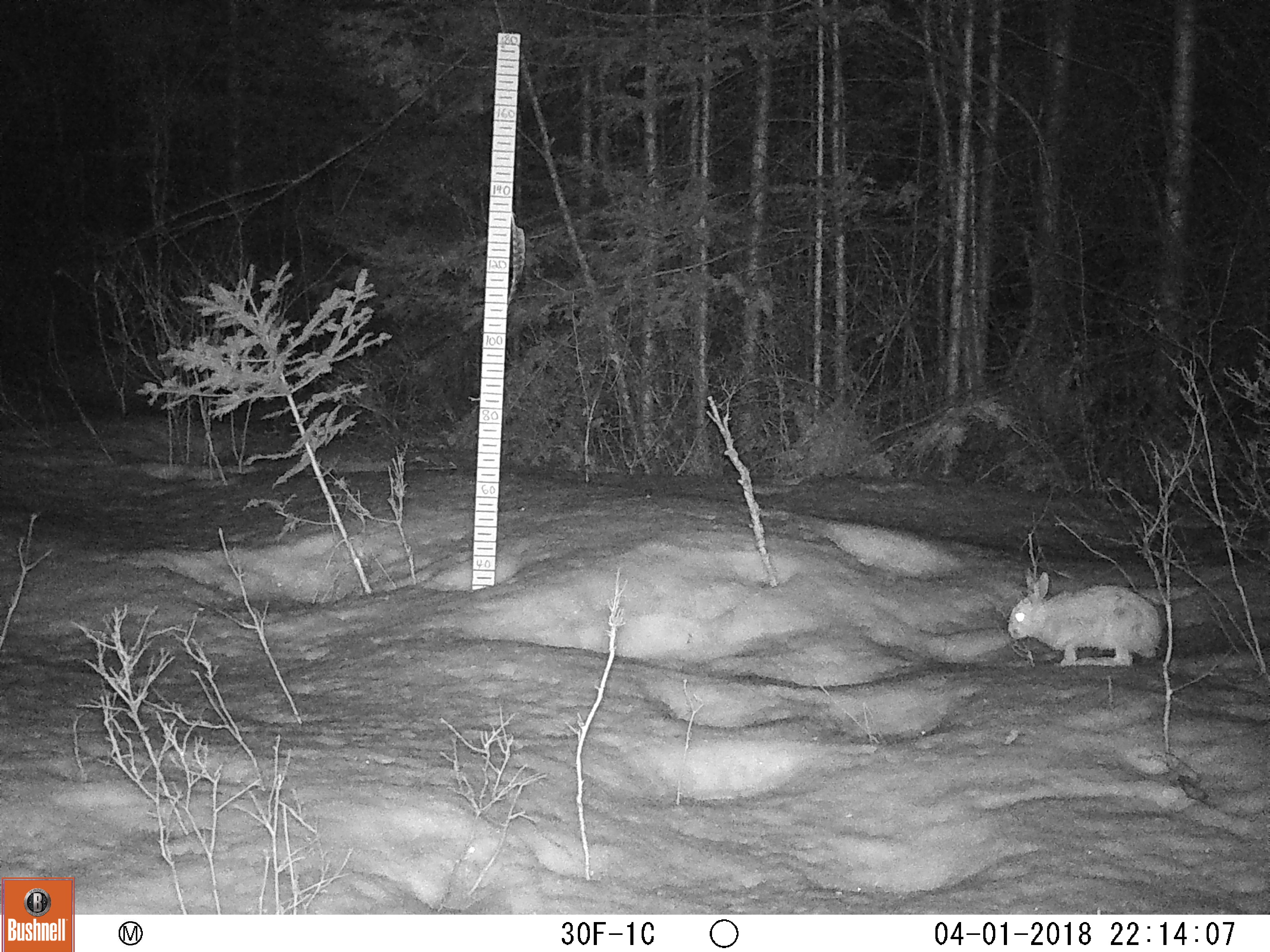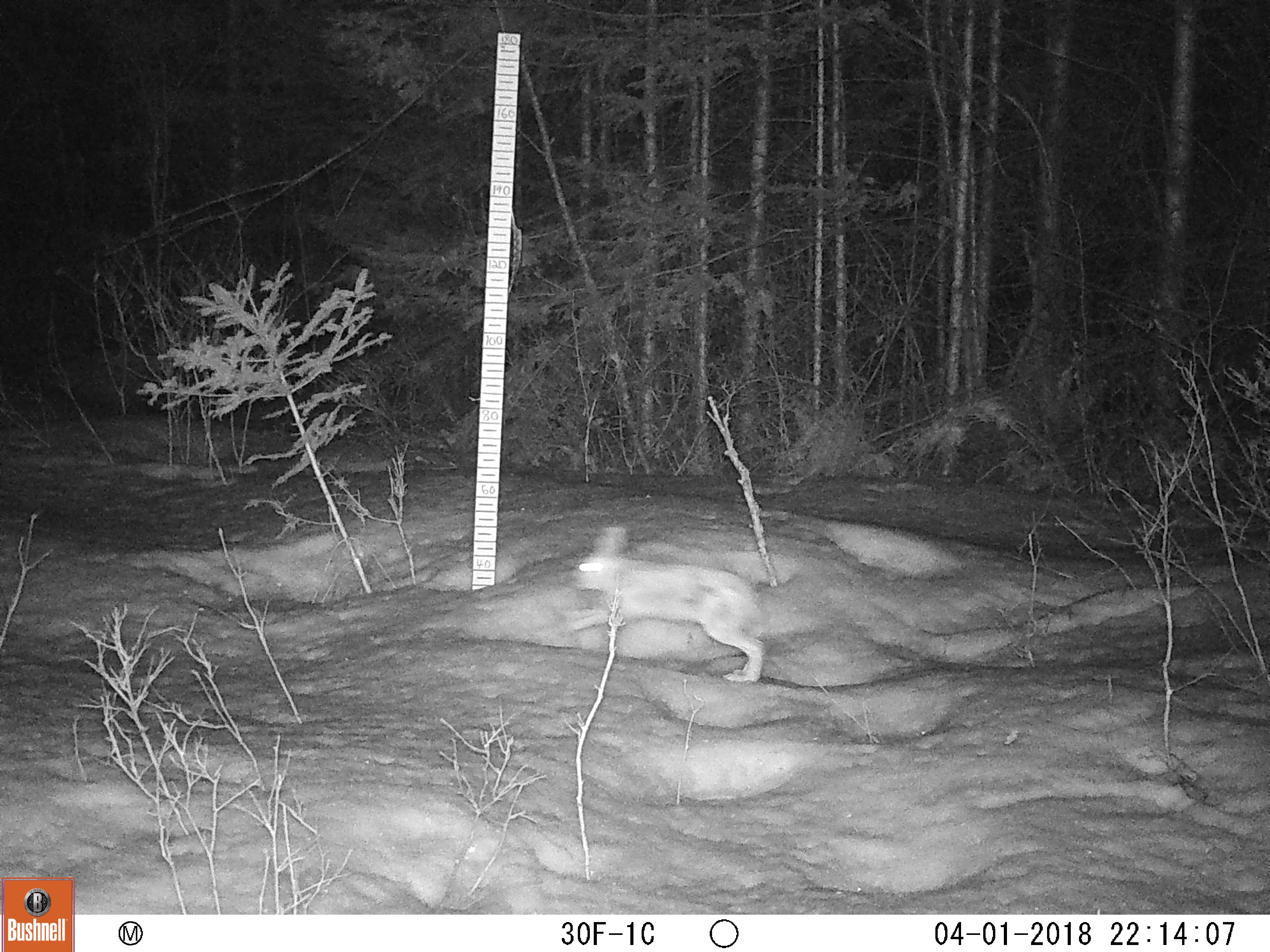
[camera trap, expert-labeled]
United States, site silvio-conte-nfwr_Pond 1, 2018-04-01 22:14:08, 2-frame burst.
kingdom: Animalia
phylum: Chordata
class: Mammalia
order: Lagomorpha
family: Leporidae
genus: Lepus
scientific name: Lepus americanus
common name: snowshoe hare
Snowshoe hare (Lepus americanus).